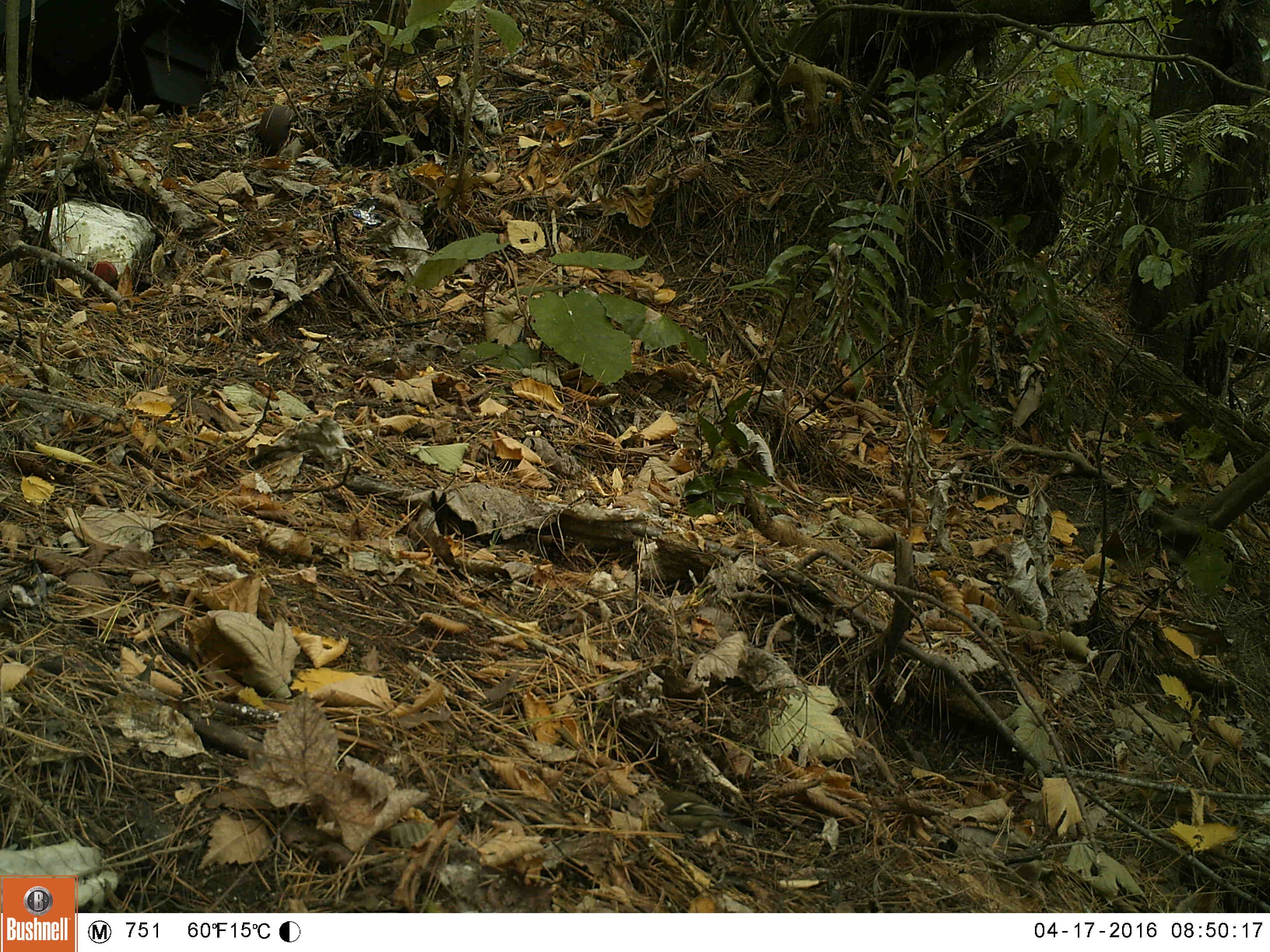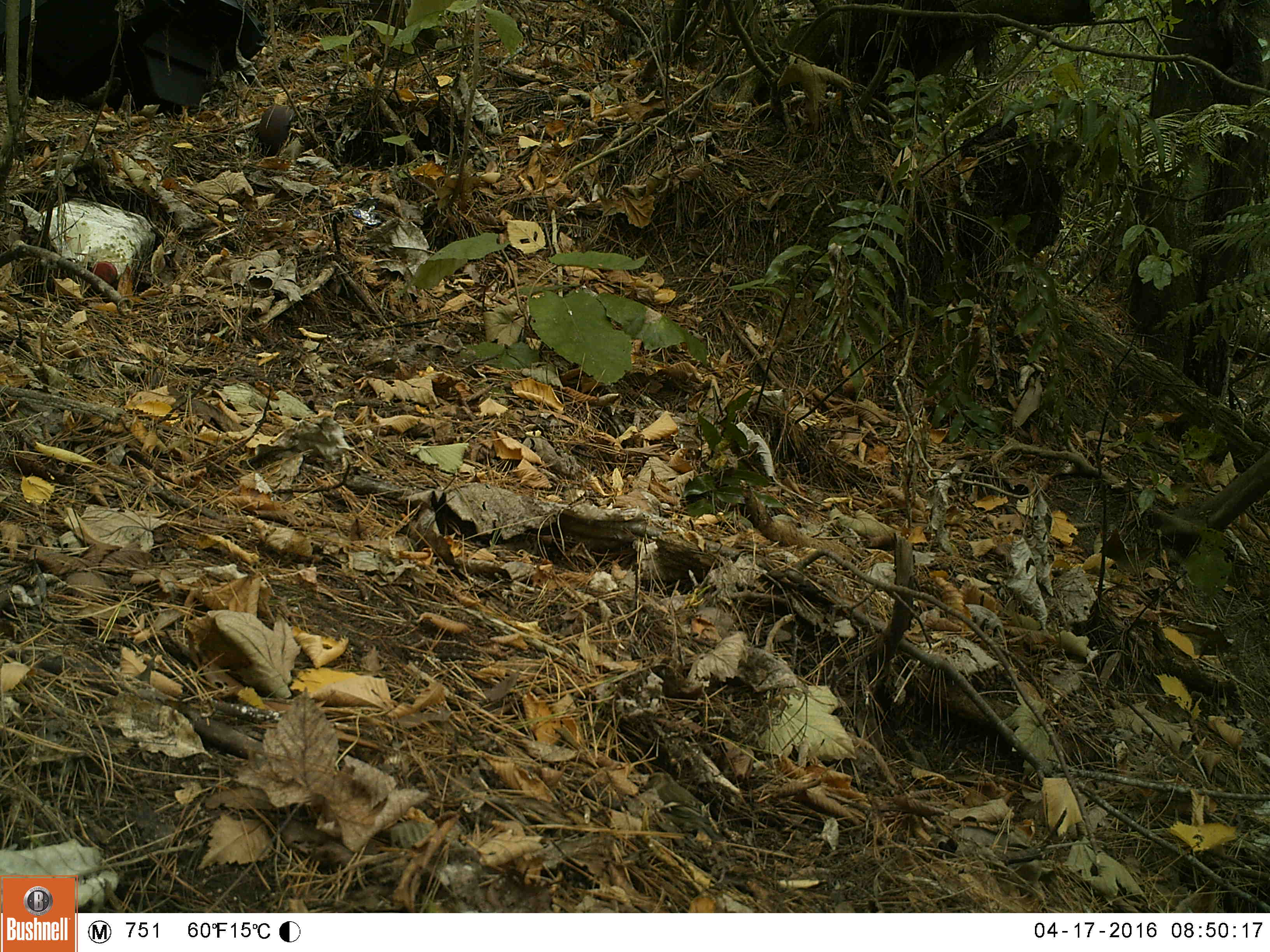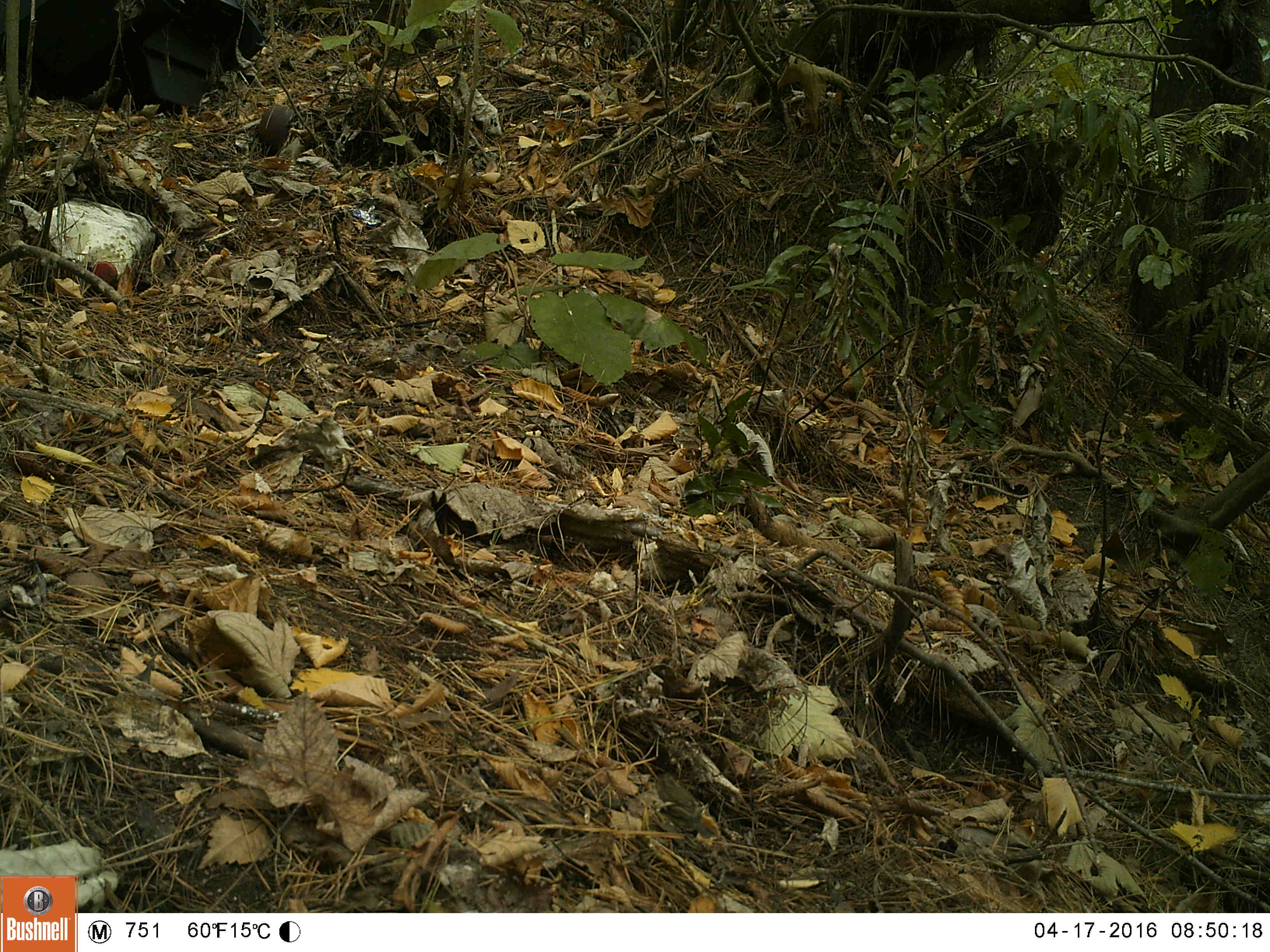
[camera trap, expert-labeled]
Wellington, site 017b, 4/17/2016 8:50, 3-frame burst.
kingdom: Animalia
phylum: Chordata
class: Aves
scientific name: Aves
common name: bird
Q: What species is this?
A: Bird (Aves).